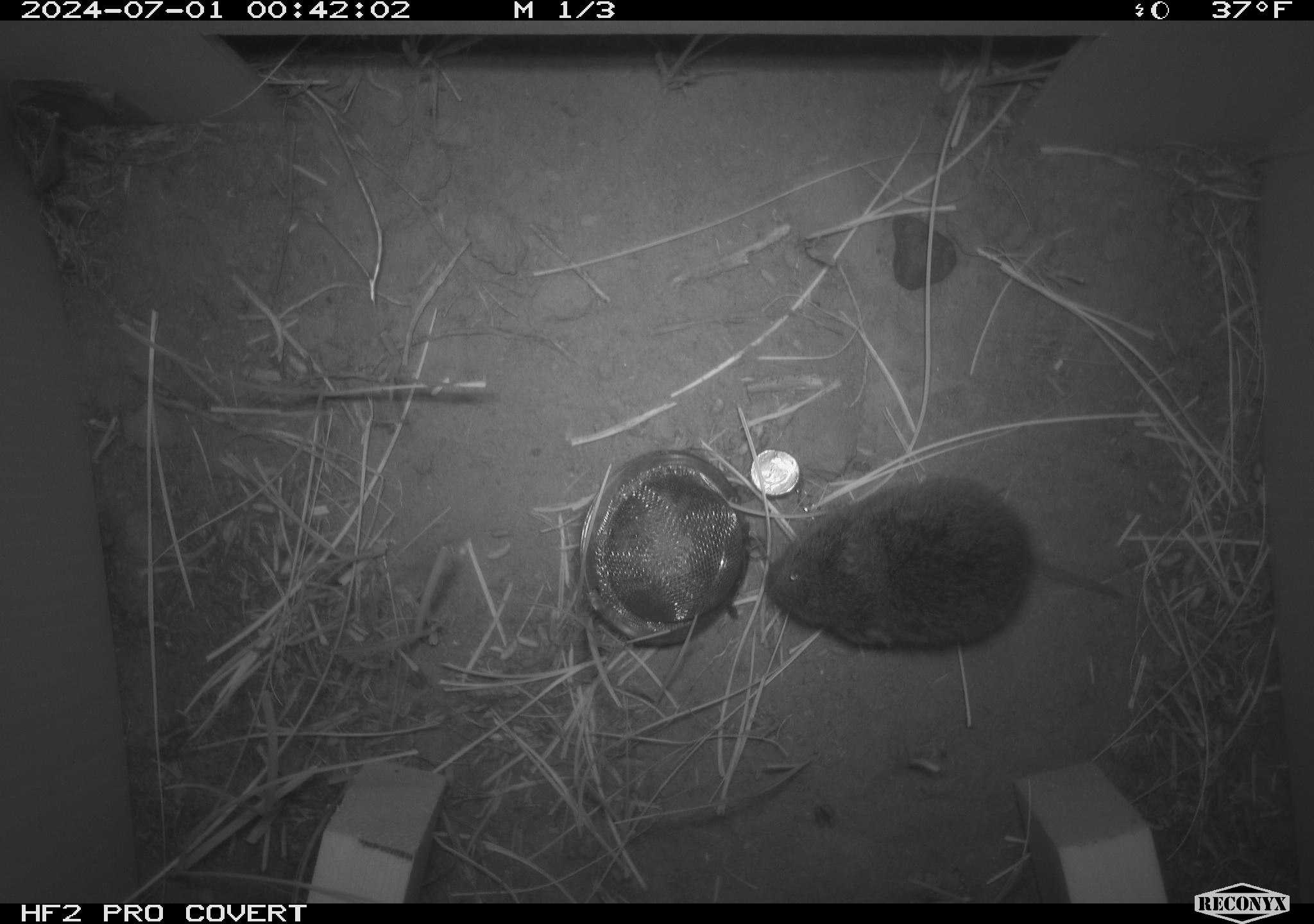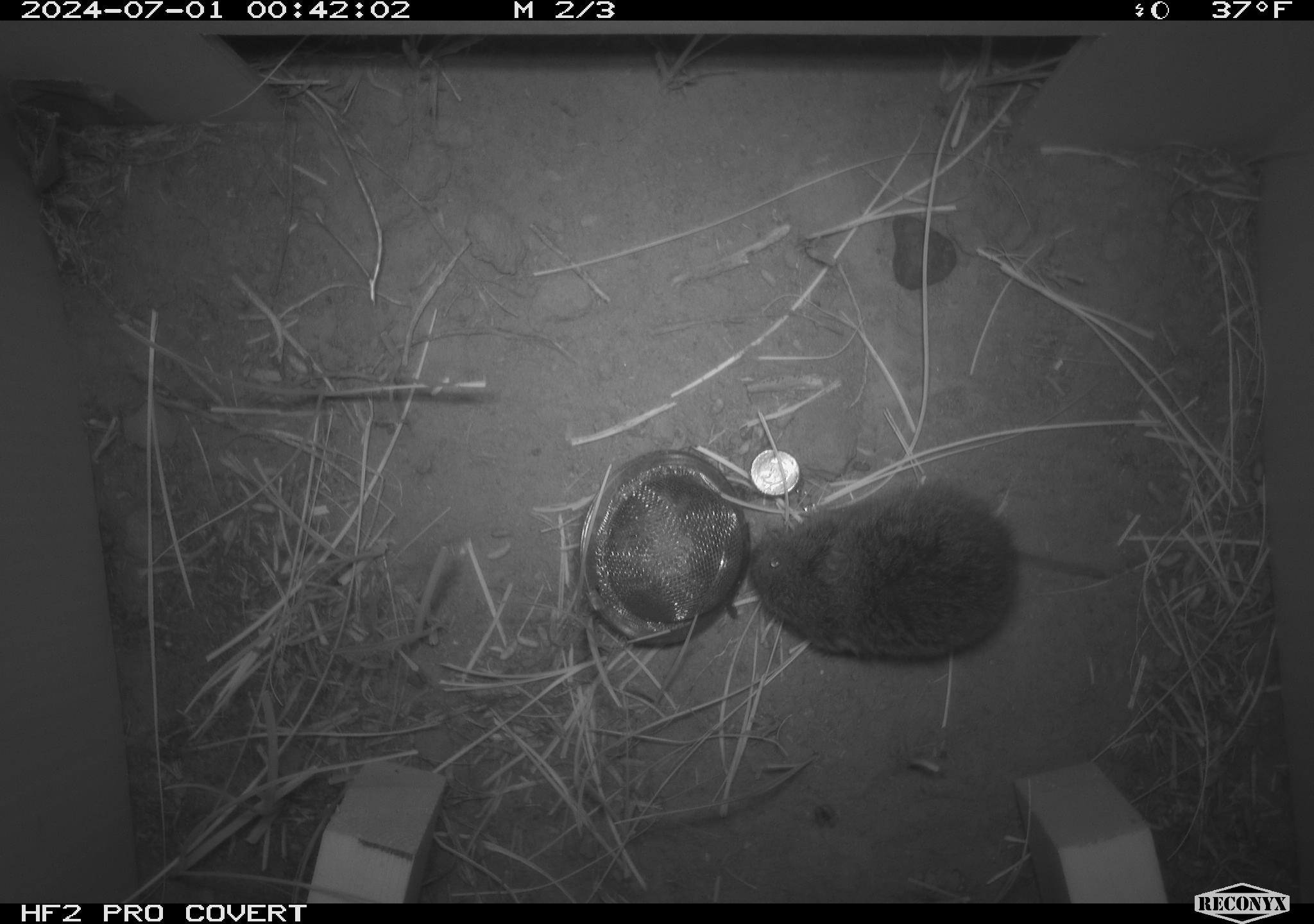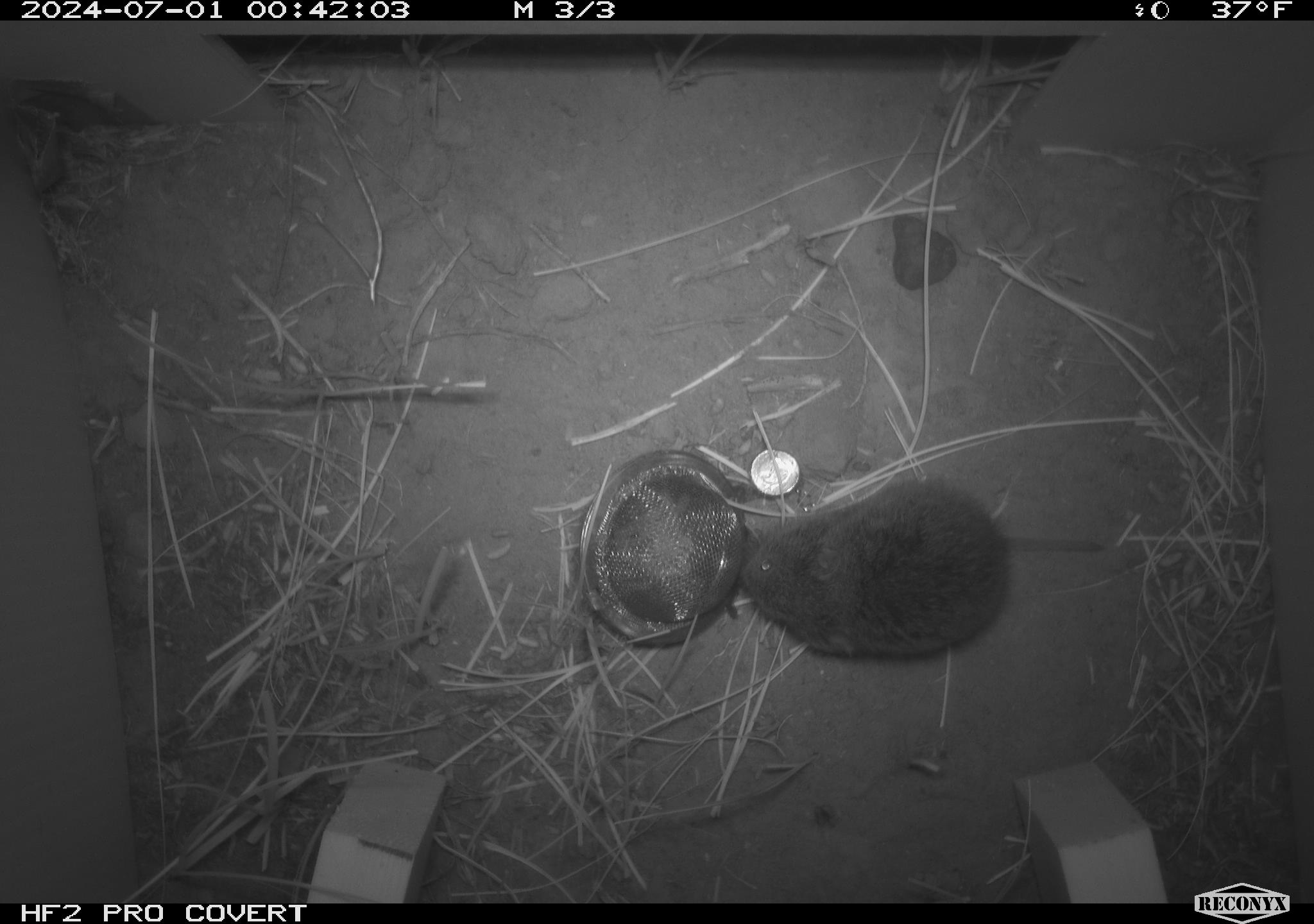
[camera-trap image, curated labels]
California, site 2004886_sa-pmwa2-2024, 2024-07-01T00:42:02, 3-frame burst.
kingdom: Animalia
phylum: Chordata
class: Mammalia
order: Rodentia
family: Cricetidae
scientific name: Arvicolinae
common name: voles, lemmings, and muskrats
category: arvicolinae subfamily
Arvicolinae subfamily (voles, lemmings, and muskrats) (Arvicolinae).